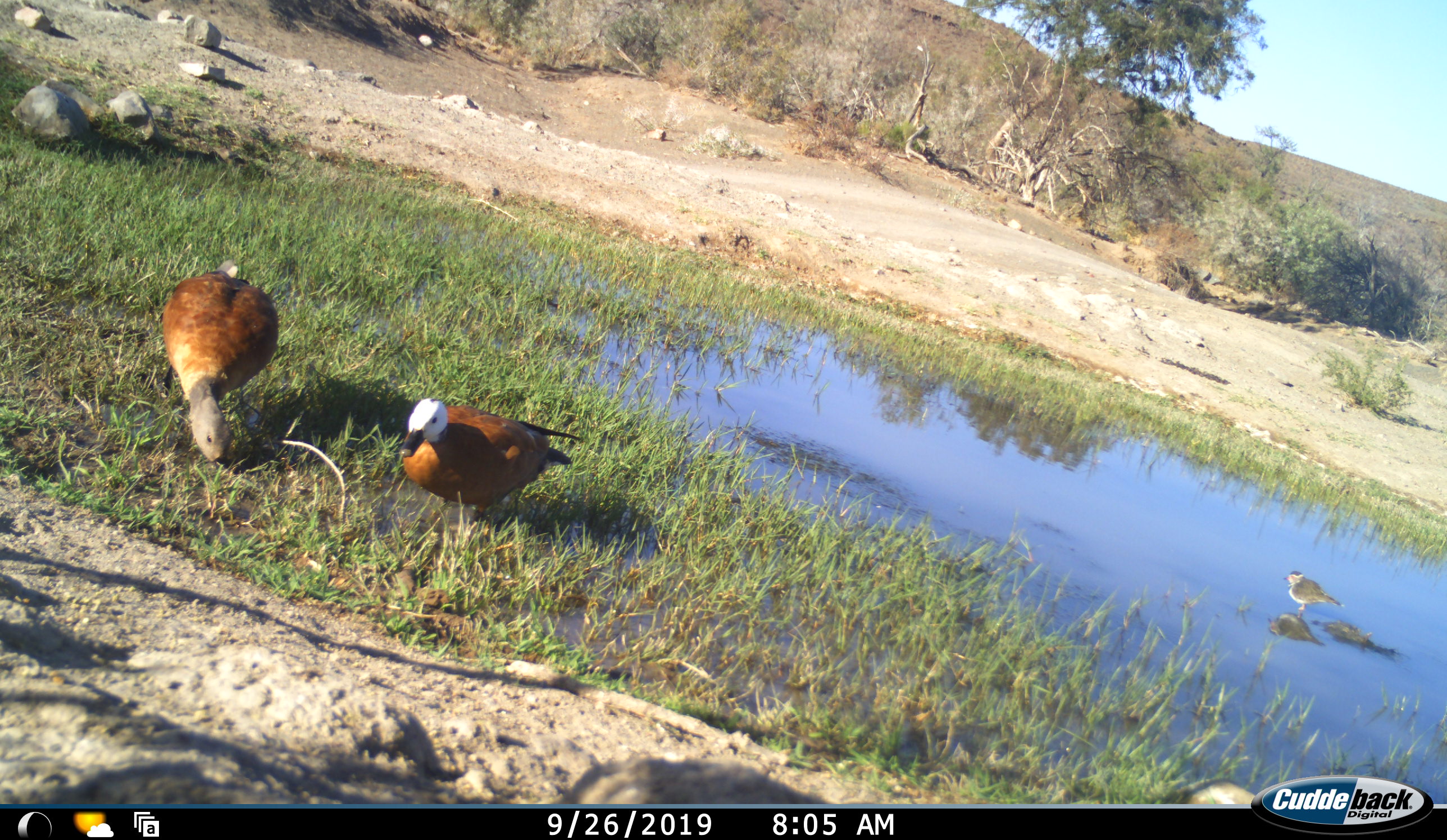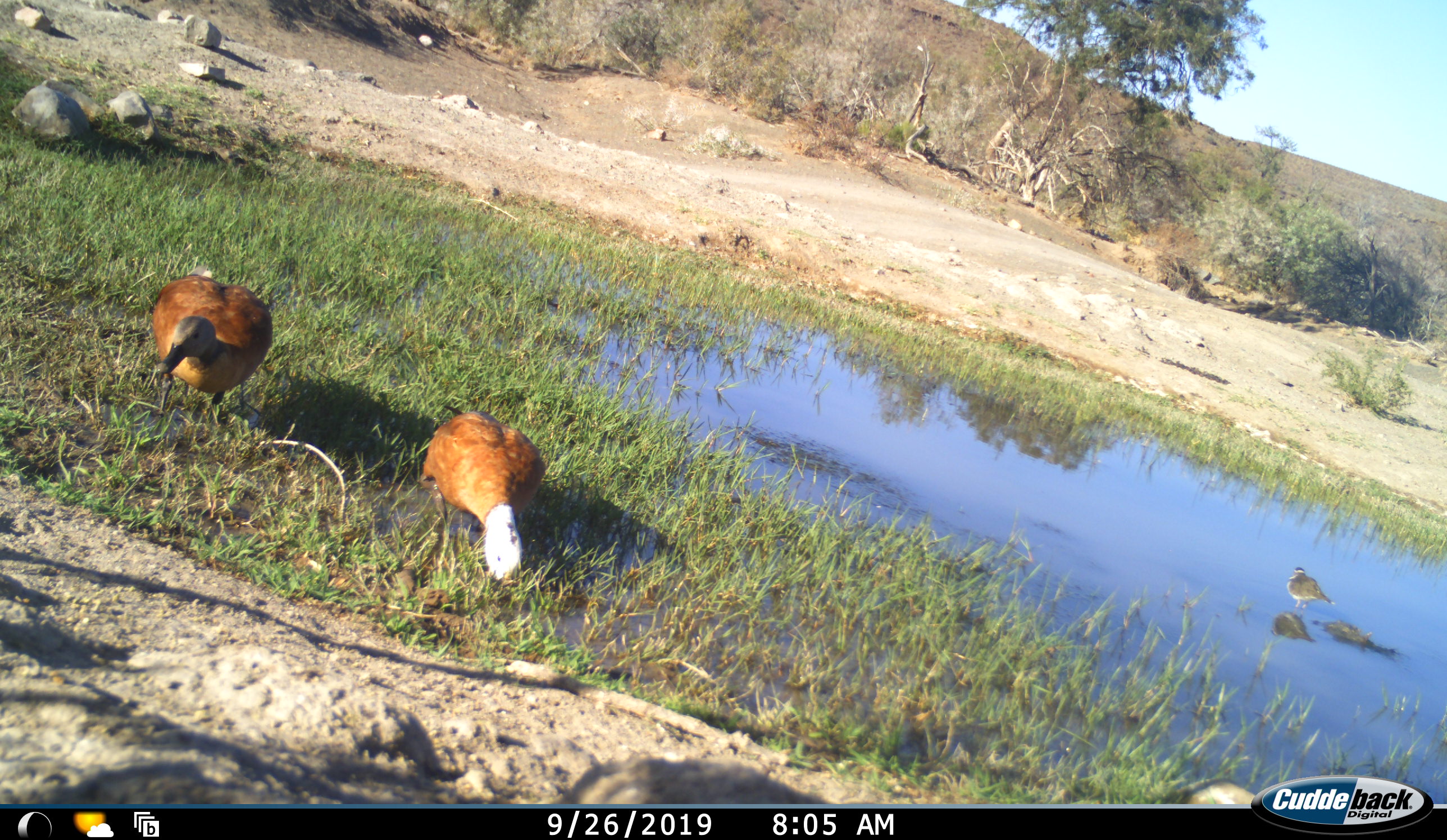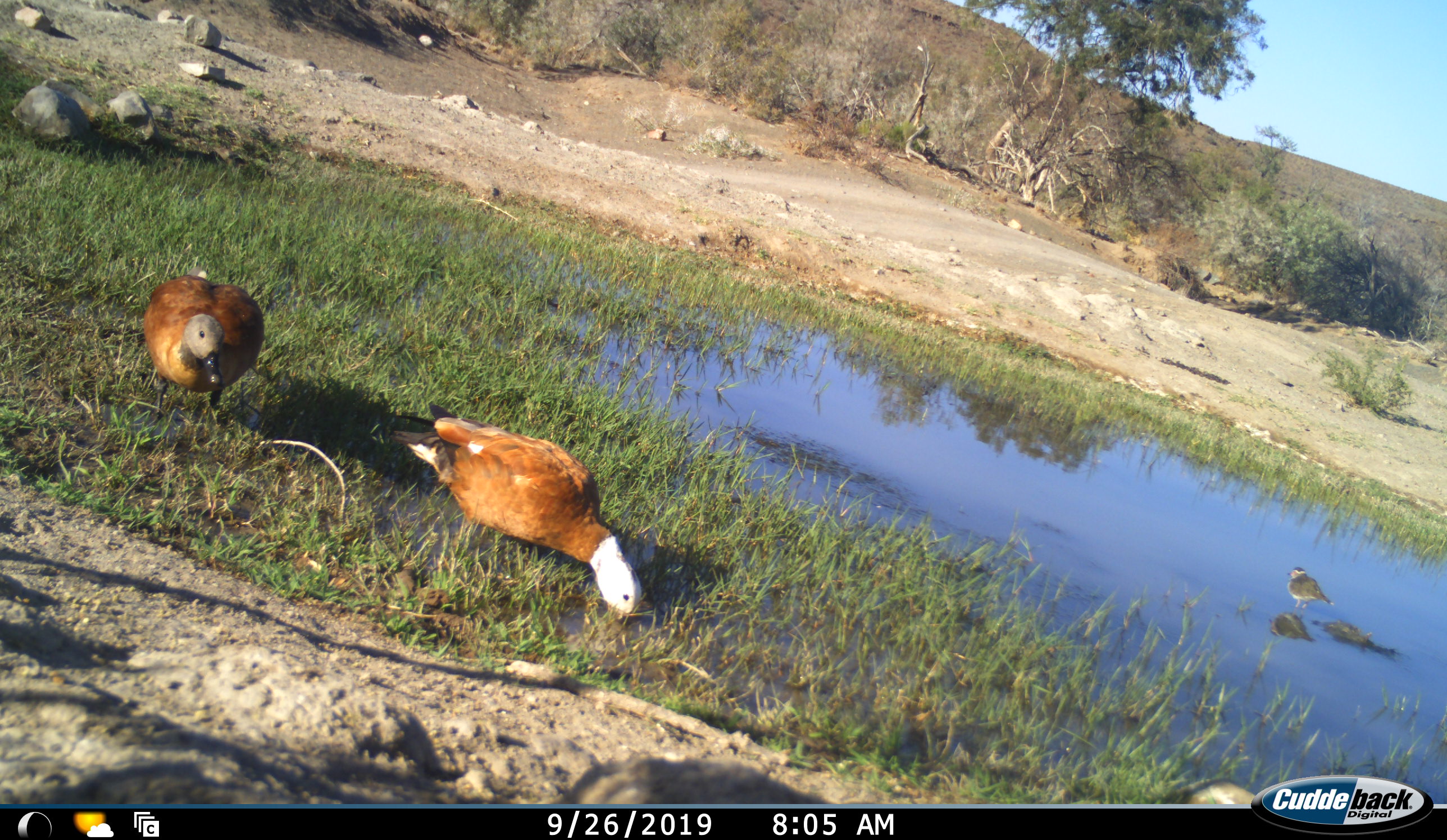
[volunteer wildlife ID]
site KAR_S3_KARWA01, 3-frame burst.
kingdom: Animalia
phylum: Chordata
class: Aves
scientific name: Aves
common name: bird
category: birdother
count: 3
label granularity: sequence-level